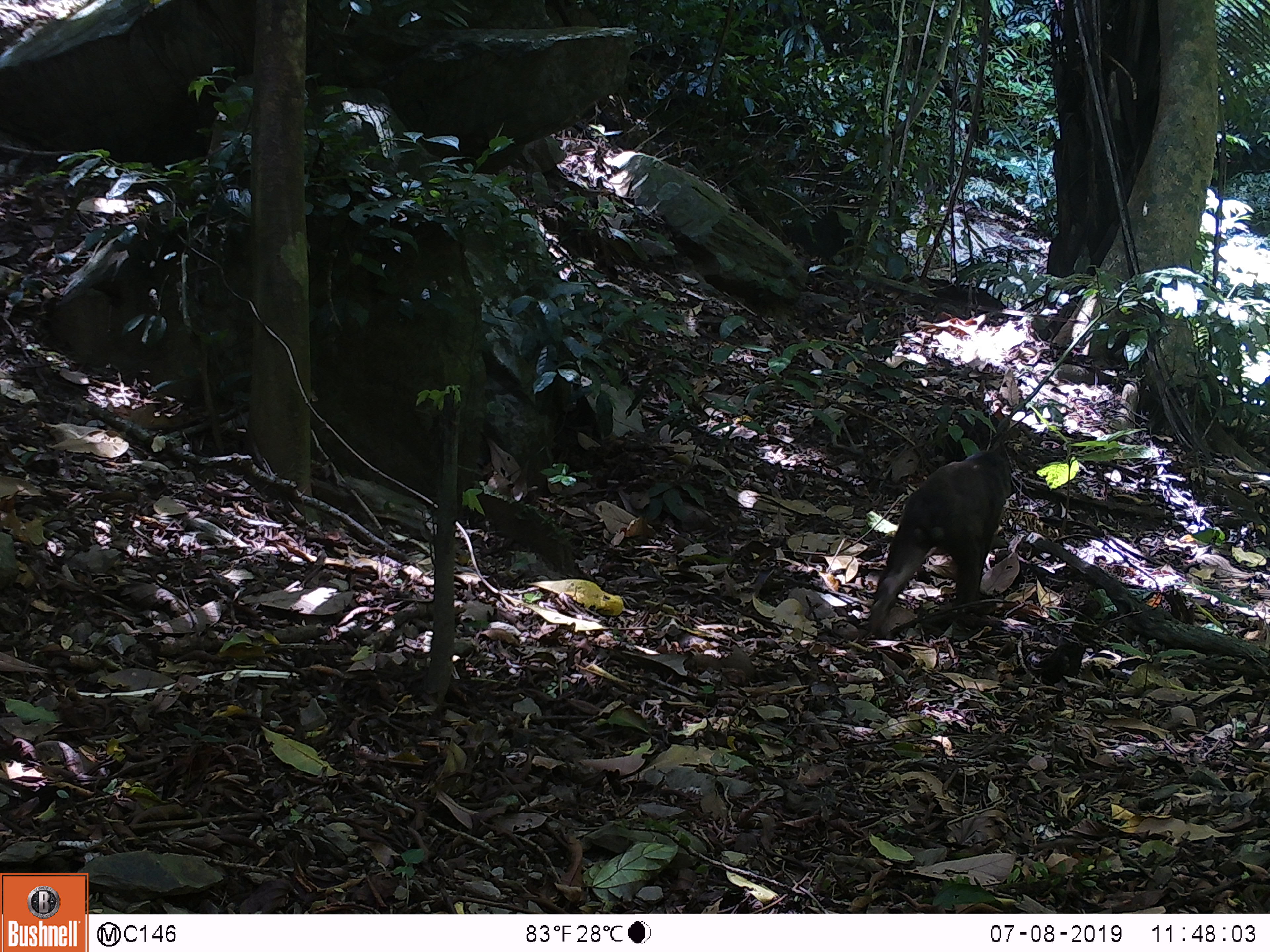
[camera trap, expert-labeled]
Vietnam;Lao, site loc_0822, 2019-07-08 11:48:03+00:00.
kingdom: Animalia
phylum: Chordata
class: Mammalia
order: Primates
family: Cercopithecidae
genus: Macaca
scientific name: Macaca arctoides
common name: stump-tailed macaque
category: stump tailed macaque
Stump tailed macaque (stump-tailed macaque) (Macaca arctoides). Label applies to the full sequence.